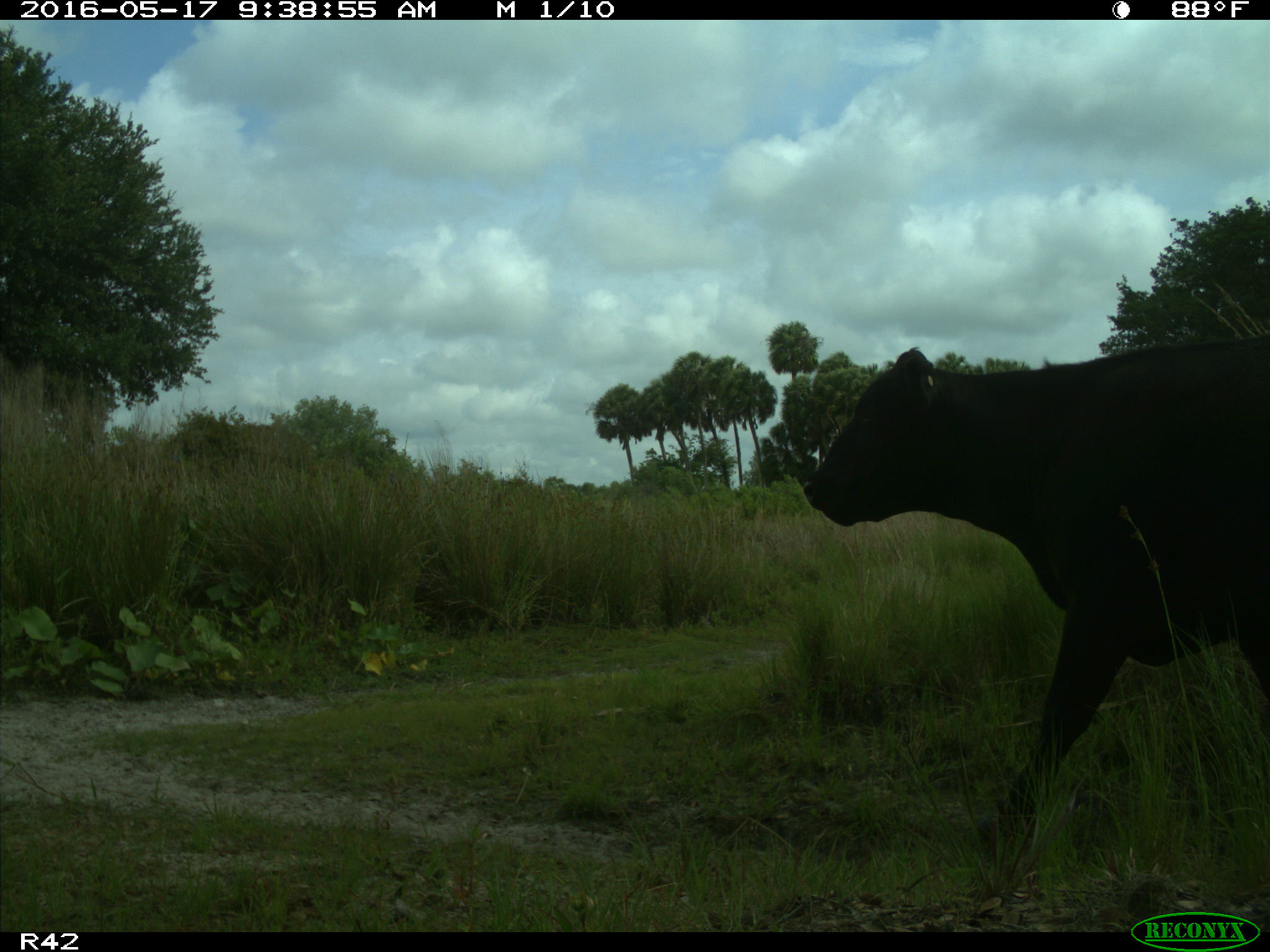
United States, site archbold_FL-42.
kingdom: Animalia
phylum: Chordata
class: Mammalia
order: Artiodactyla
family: Bovidae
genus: Bos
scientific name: Bos taurus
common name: domestic cow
Bos taurus (domestic cow).